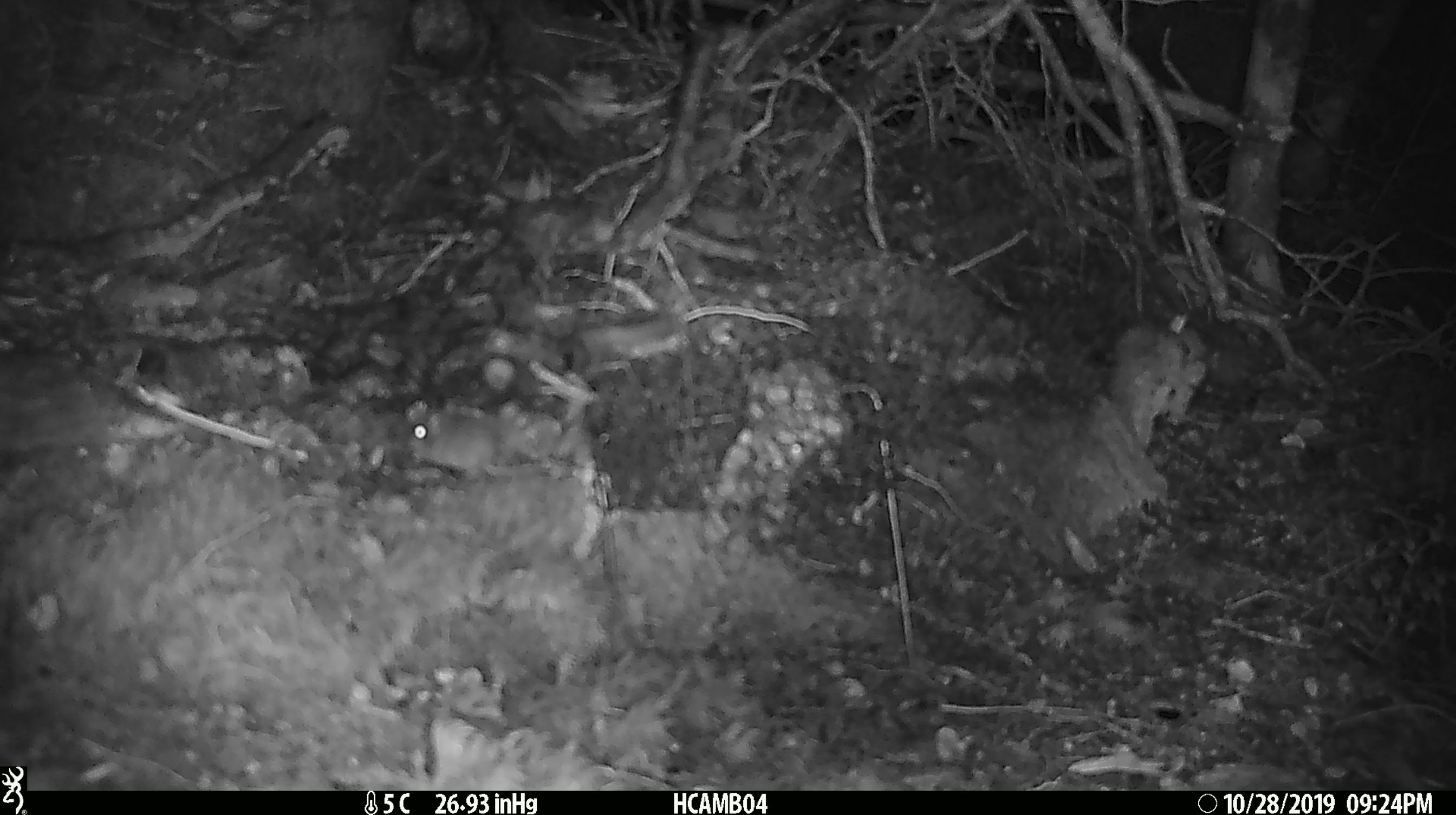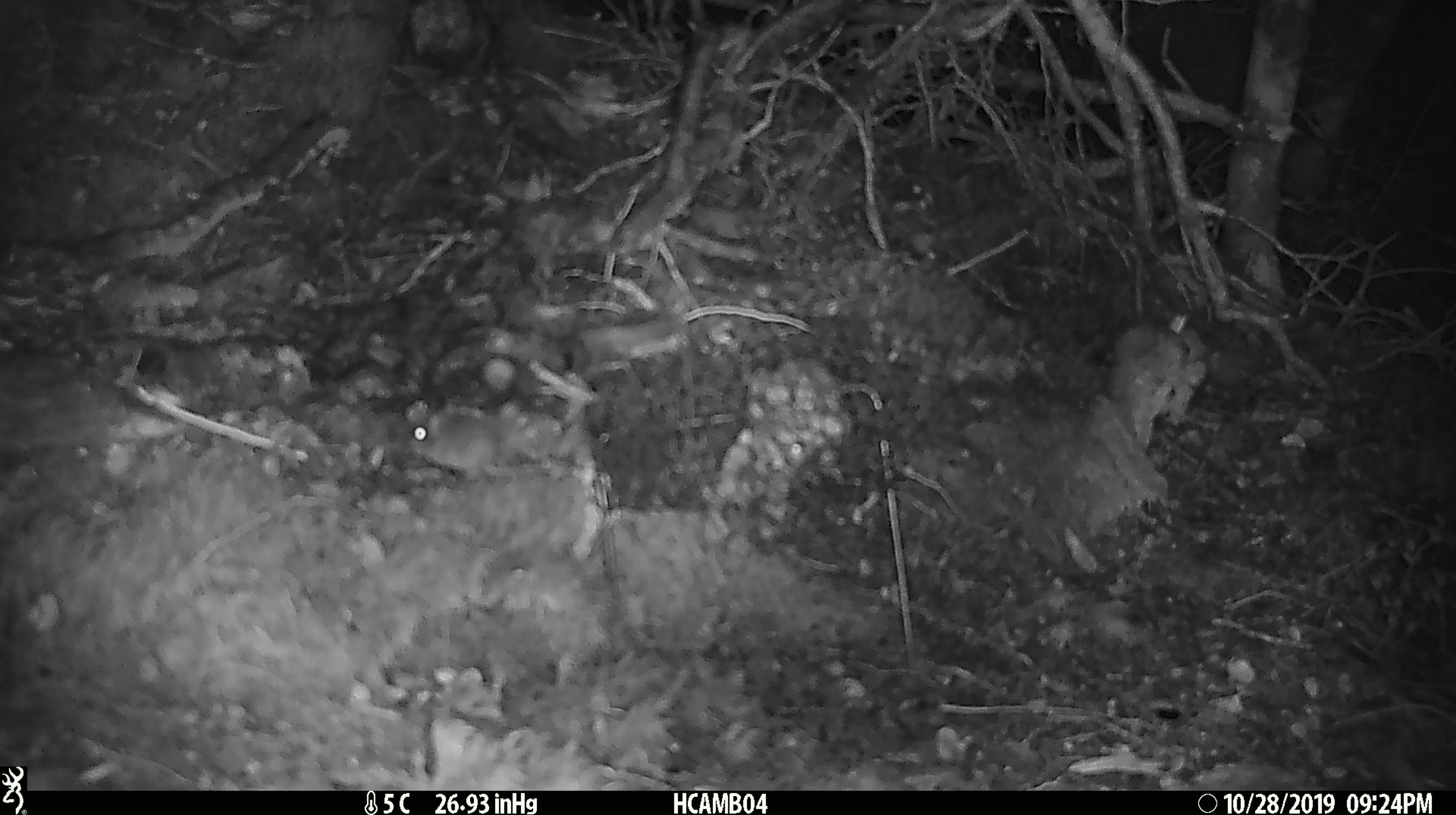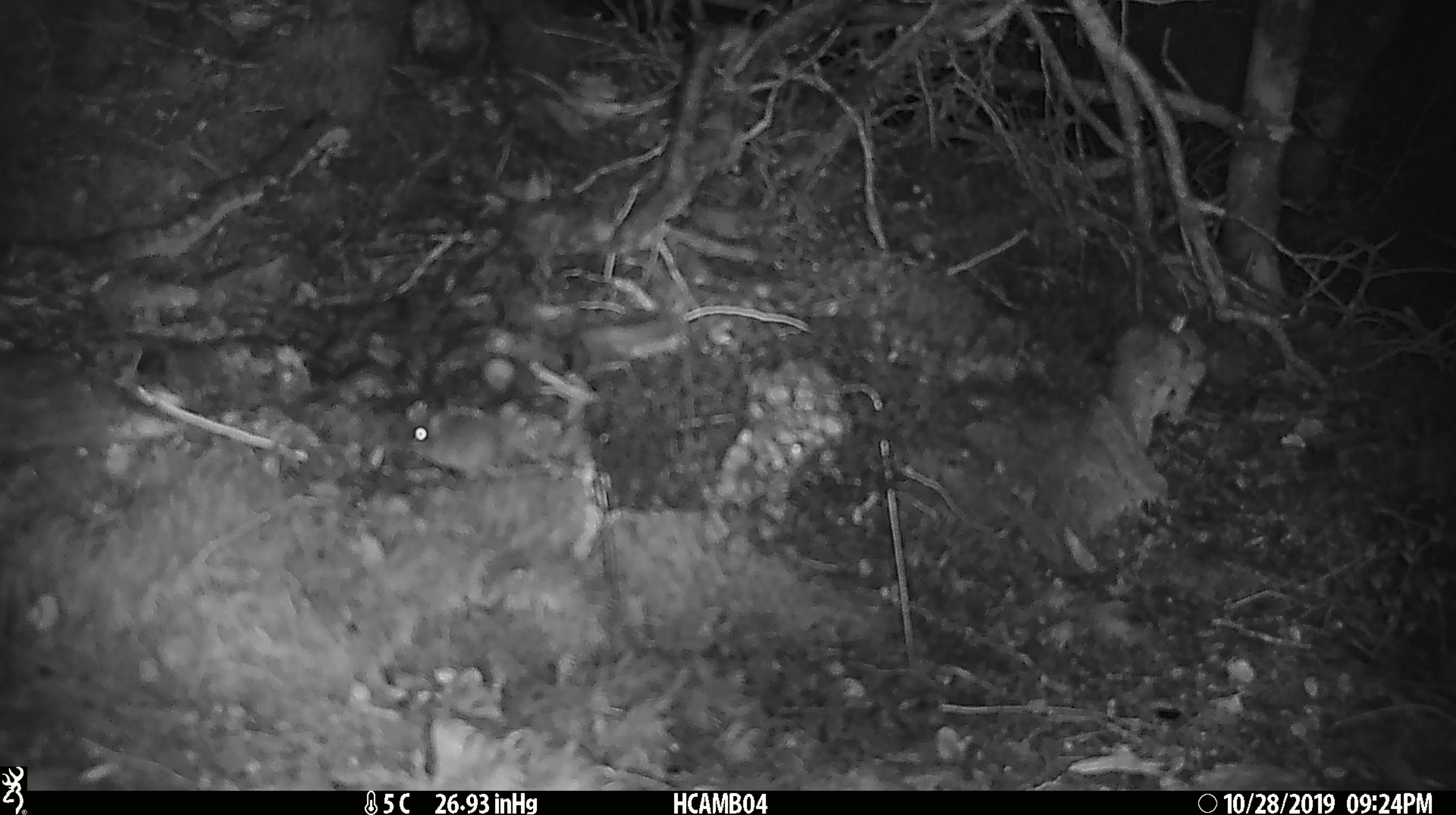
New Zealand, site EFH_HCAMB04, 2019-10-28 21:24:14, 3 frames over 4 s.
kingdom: Animalia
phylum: Chordata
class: Mammalia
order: Rodentia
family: Muridae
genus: Mus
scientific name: Mus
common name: mouse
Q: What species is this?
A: Mouse (Mus).